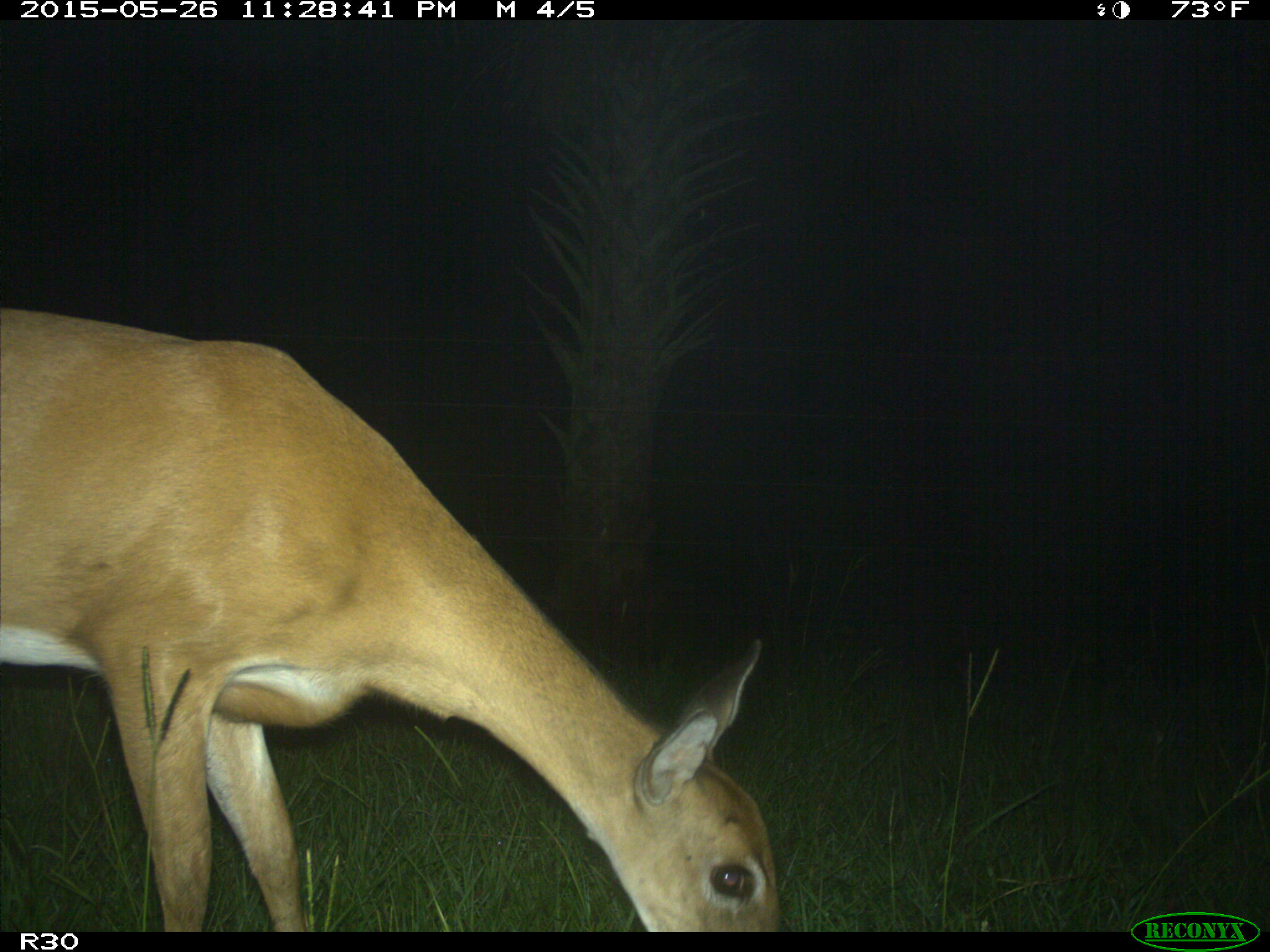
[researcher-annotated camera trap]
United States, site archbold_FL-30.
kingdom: Animalia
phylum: Chordata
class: Mammalia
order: Artiodactyla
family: Cervidae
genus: Odocoileus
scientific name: Odocoileus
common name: deer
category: unidentified deer